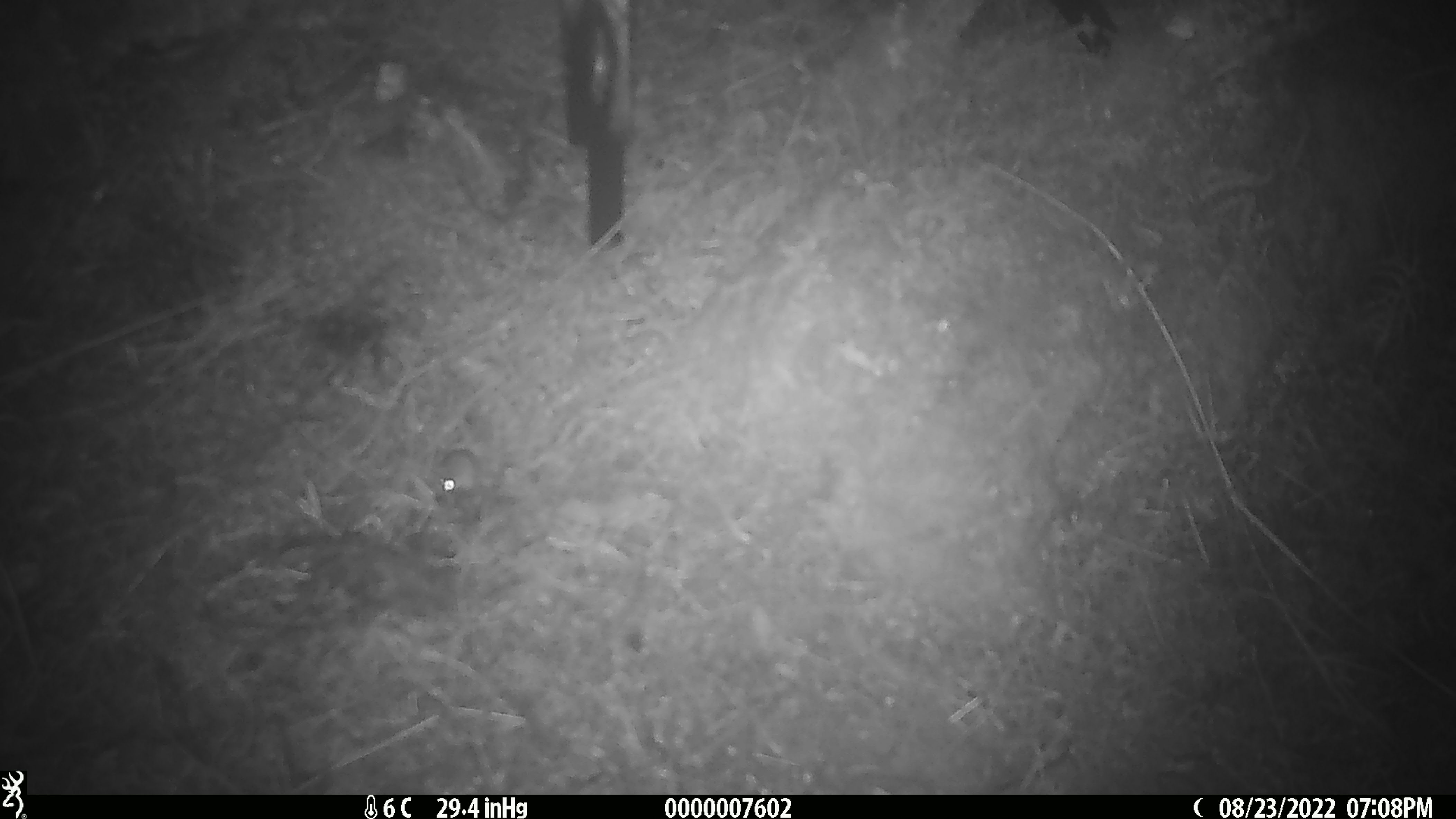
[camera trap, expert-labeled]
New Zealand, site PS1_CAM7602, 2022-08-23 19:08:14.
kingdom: Animalia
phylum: Chordata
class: Mammalia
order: Rodentia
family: Muridae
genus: Mus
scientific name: Mus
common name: mouse